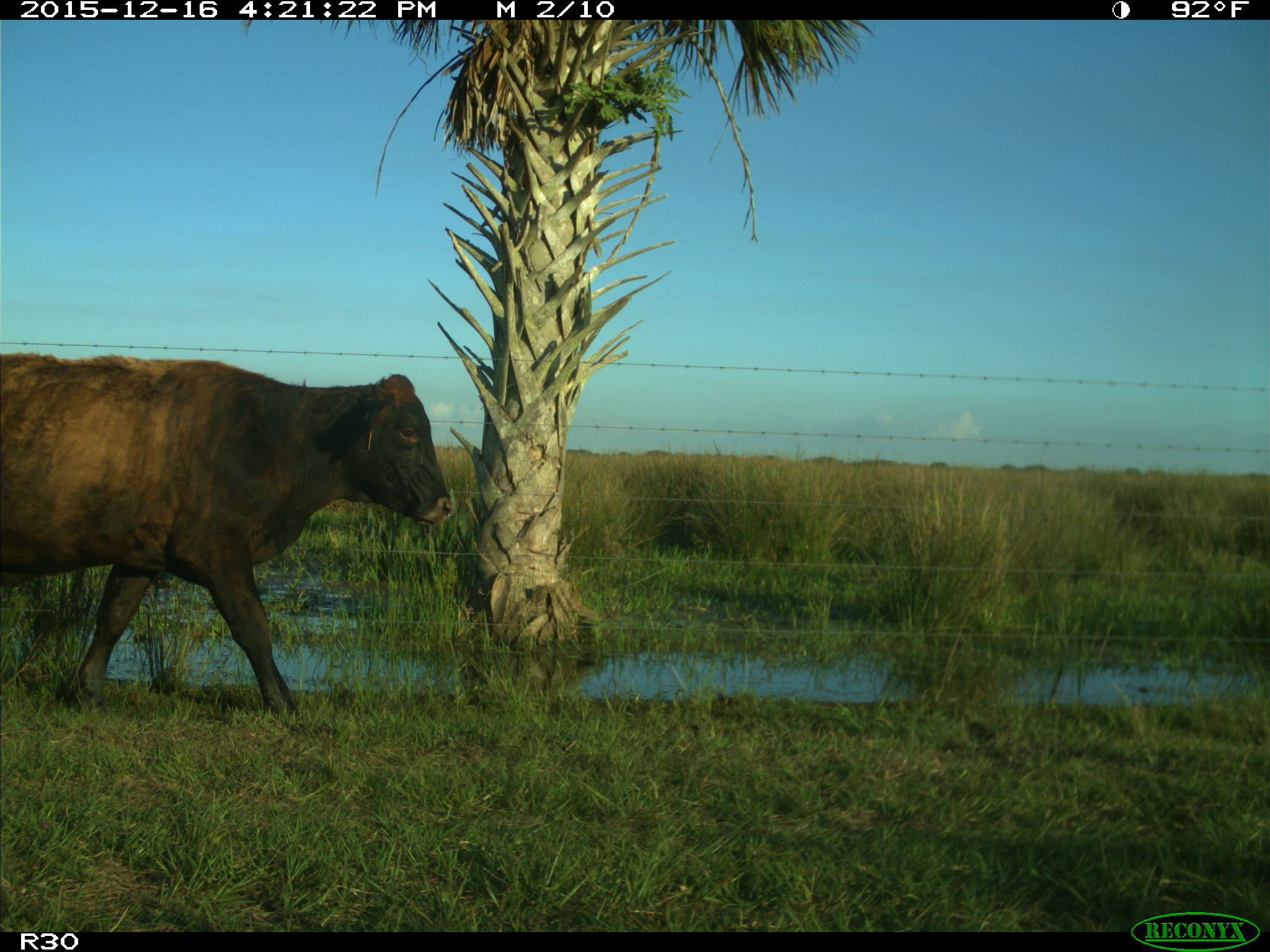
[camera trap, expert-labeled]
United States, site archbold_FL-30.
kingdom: Animalia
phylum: Chordata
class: Mammalia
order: Artiodactyla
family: Bovidae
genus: Bos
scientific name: Bos taurus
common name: domestic cow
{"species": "Bos taurus (domestic cow)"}